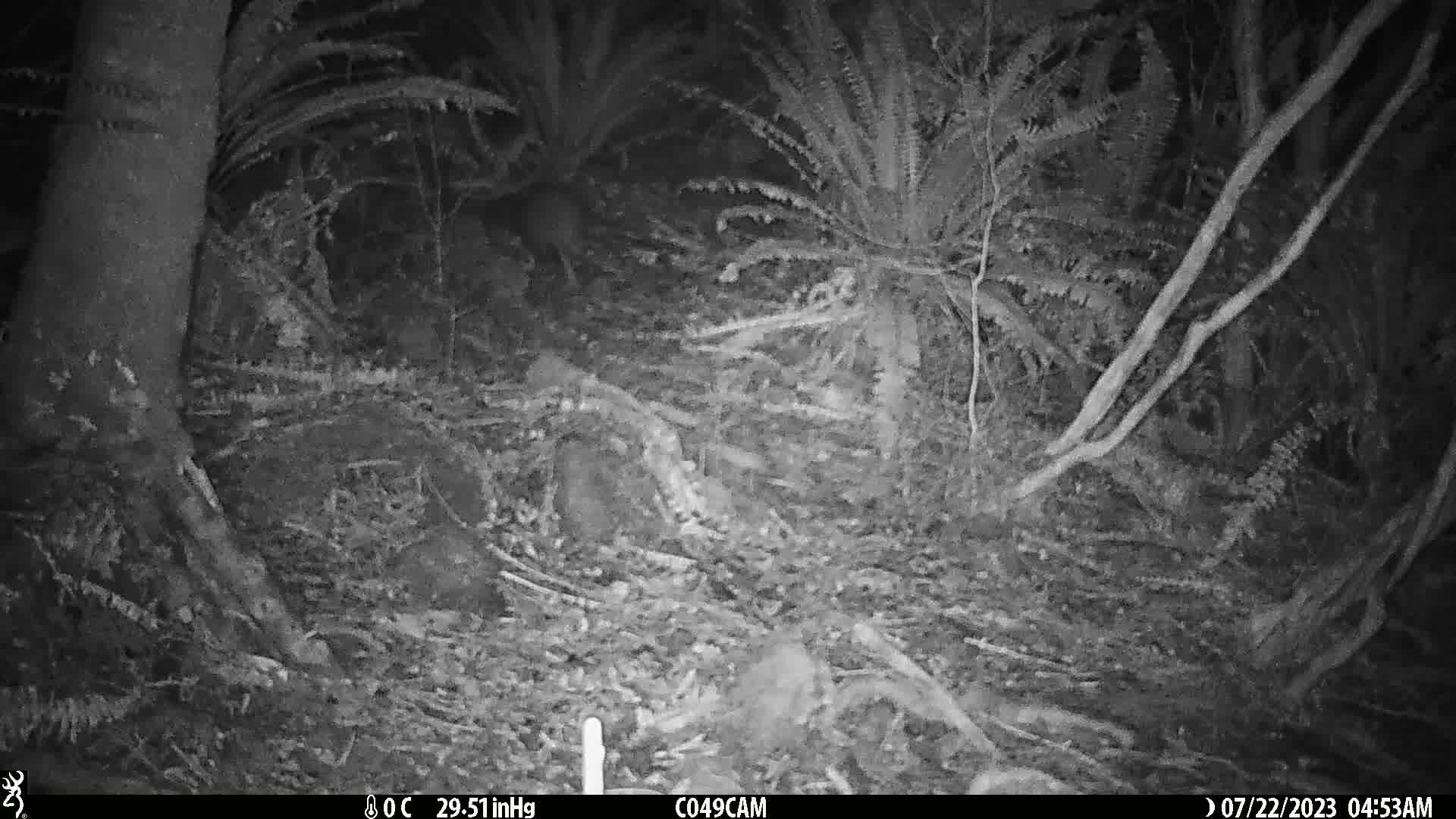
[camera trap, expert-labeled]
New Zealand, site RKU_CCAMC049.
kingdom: Animalia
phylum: Chordata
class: Aves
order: Apterygiformes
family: Apterygidae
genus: Apteryx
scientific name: Apteryx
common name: kiwi